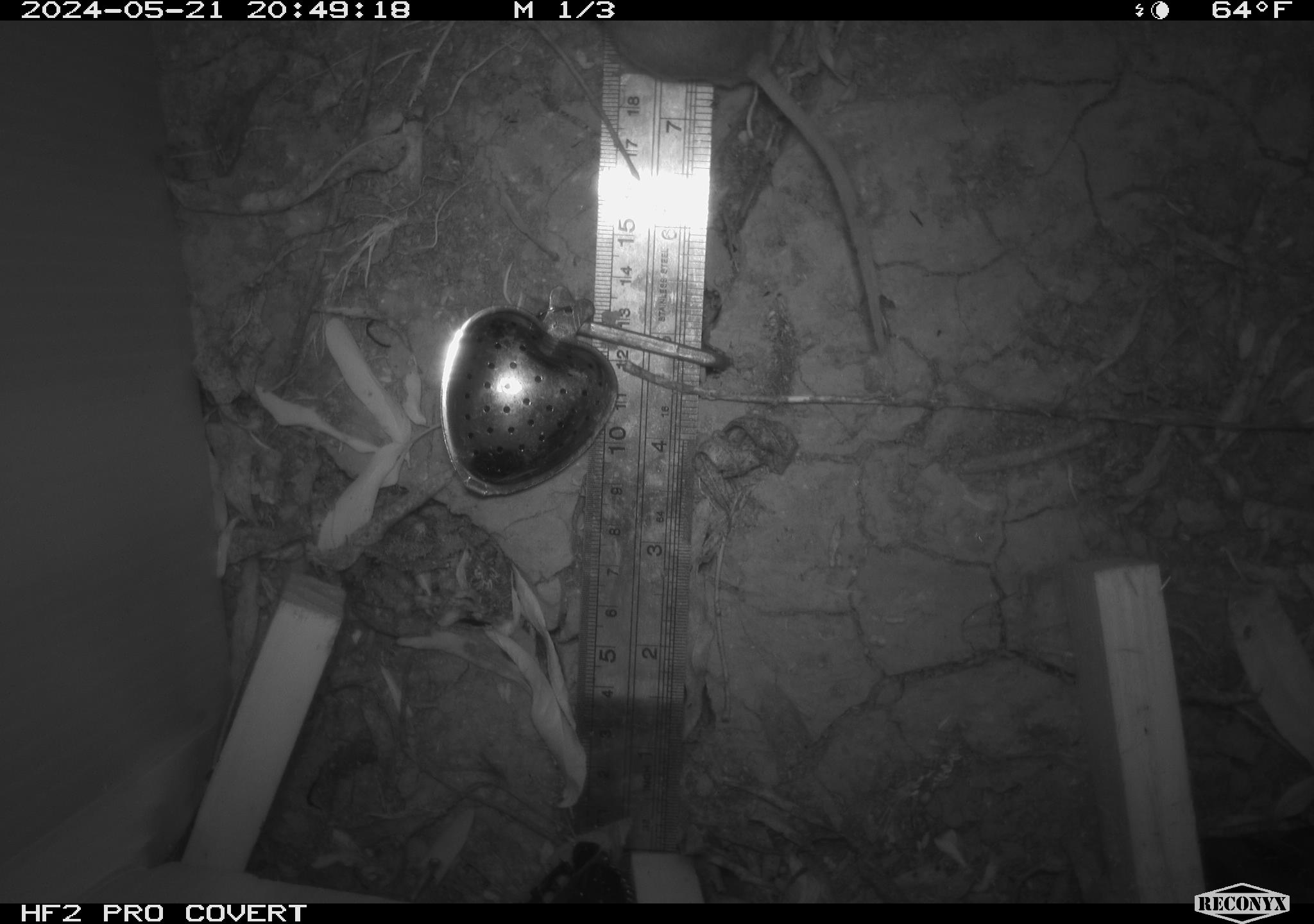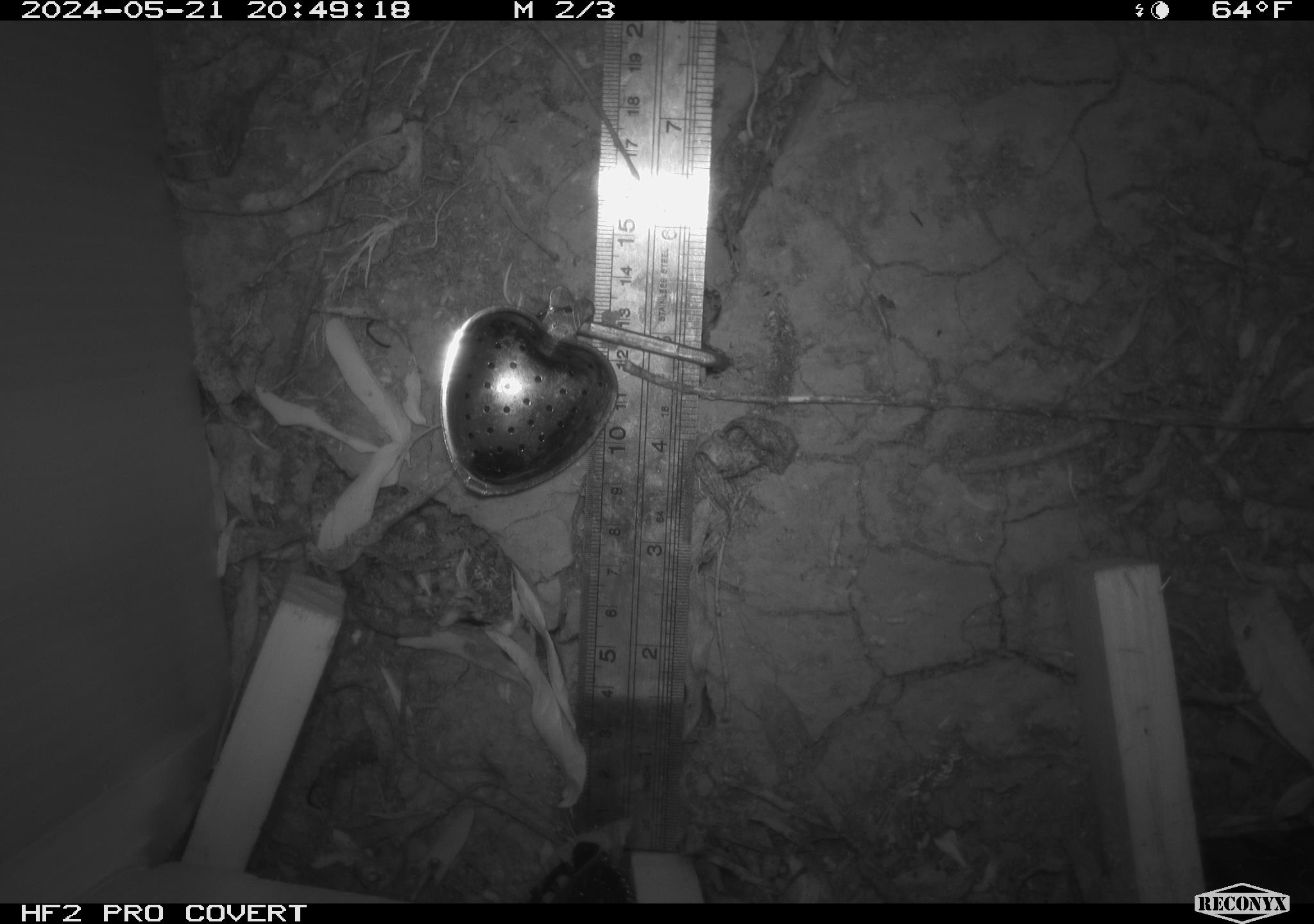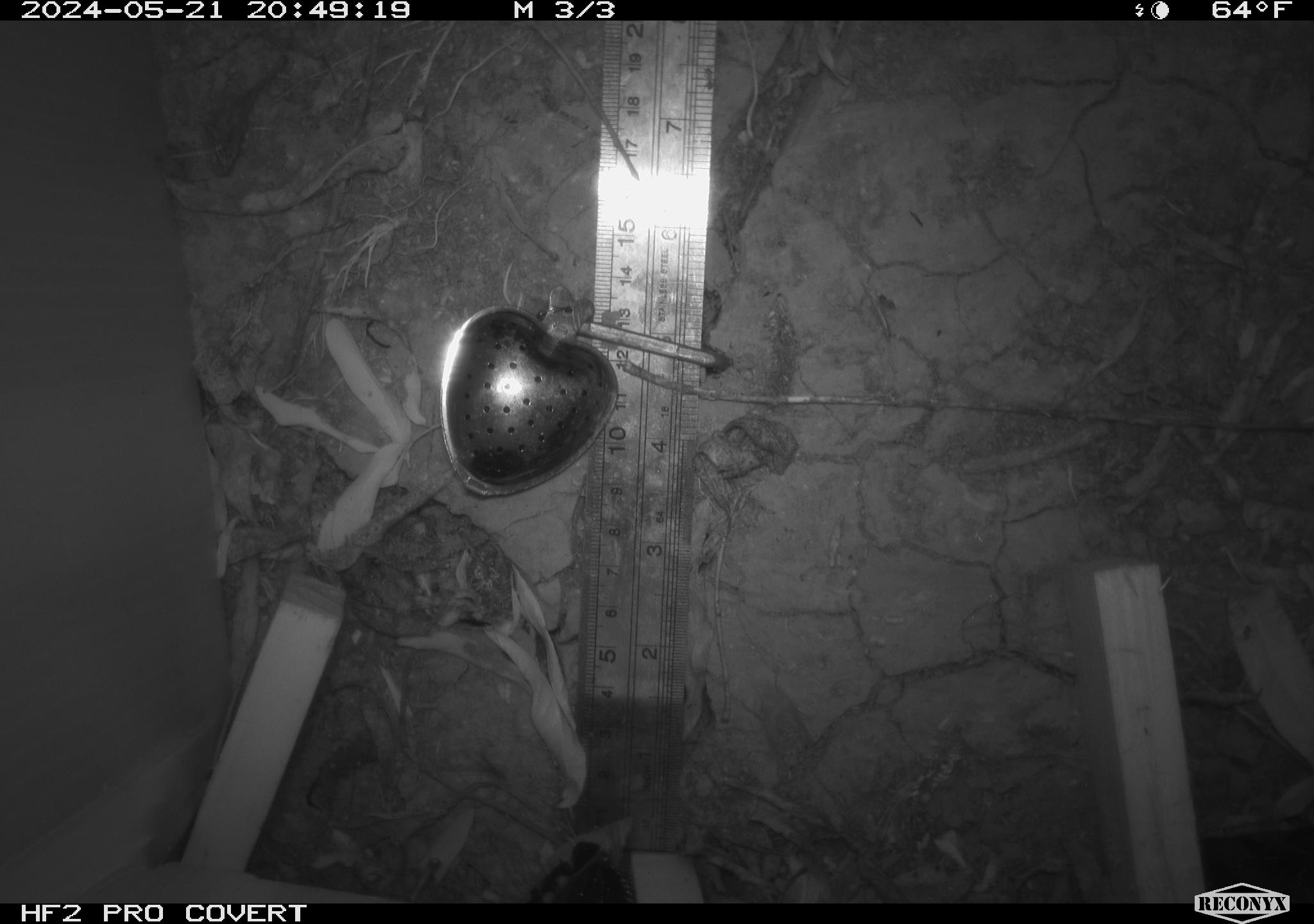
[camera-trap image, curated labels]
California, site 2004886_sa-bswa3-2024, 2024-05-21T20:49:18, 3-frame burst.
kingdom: Animalia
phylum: Chordata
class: Mammalia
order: Rodentia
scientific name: Rodentia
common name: mouse species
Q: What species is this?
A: Mouse species (Rodentia).